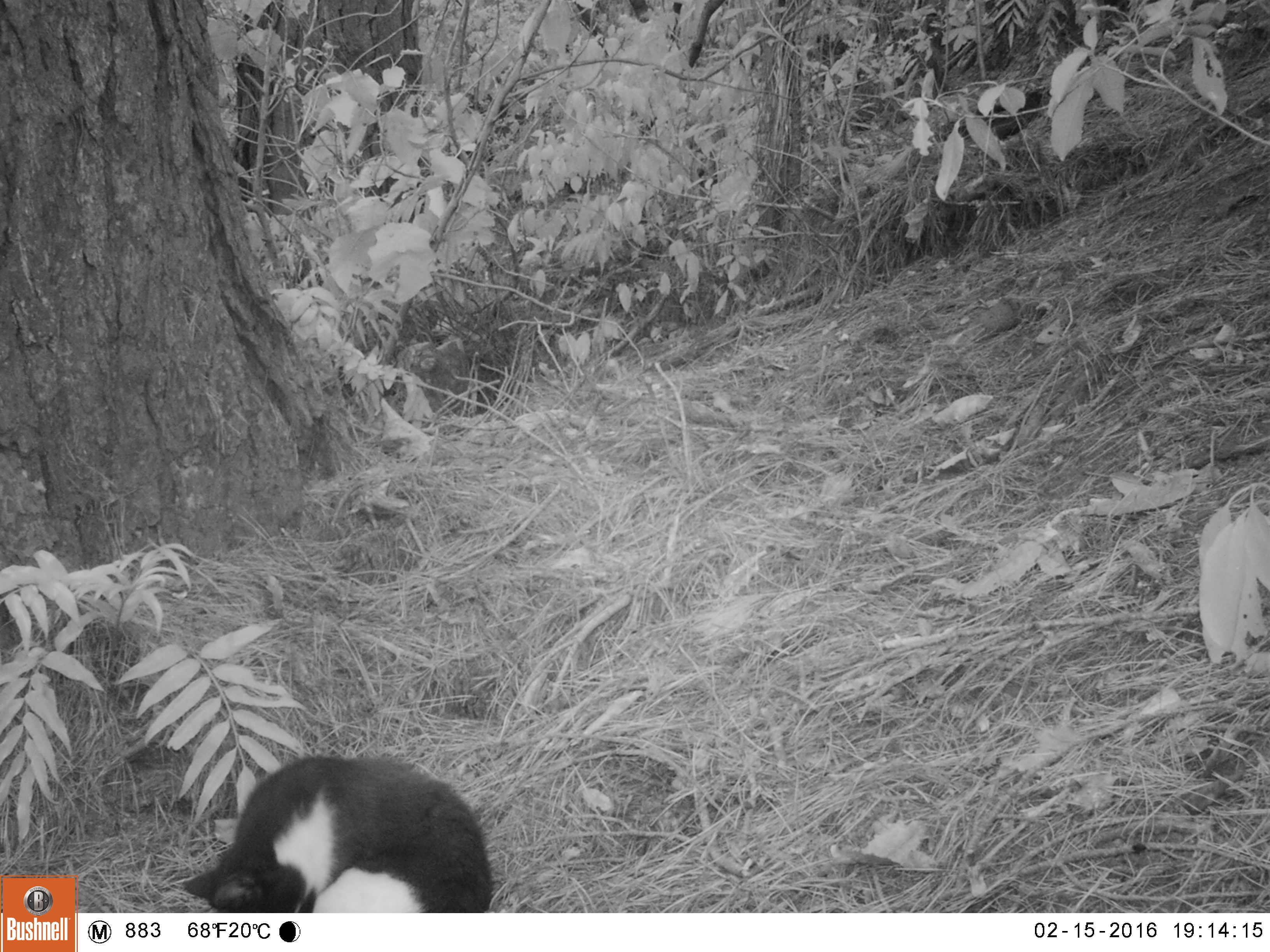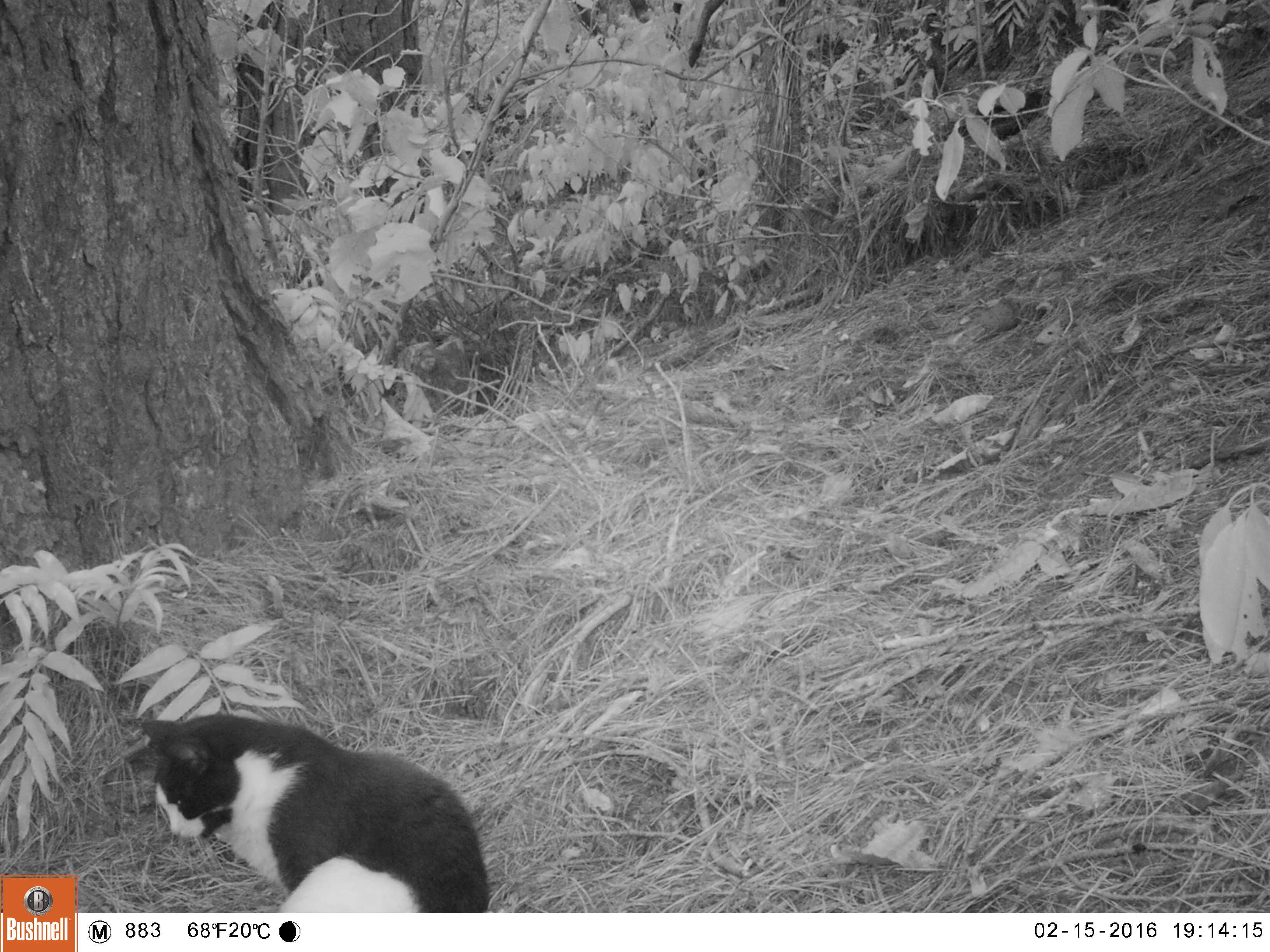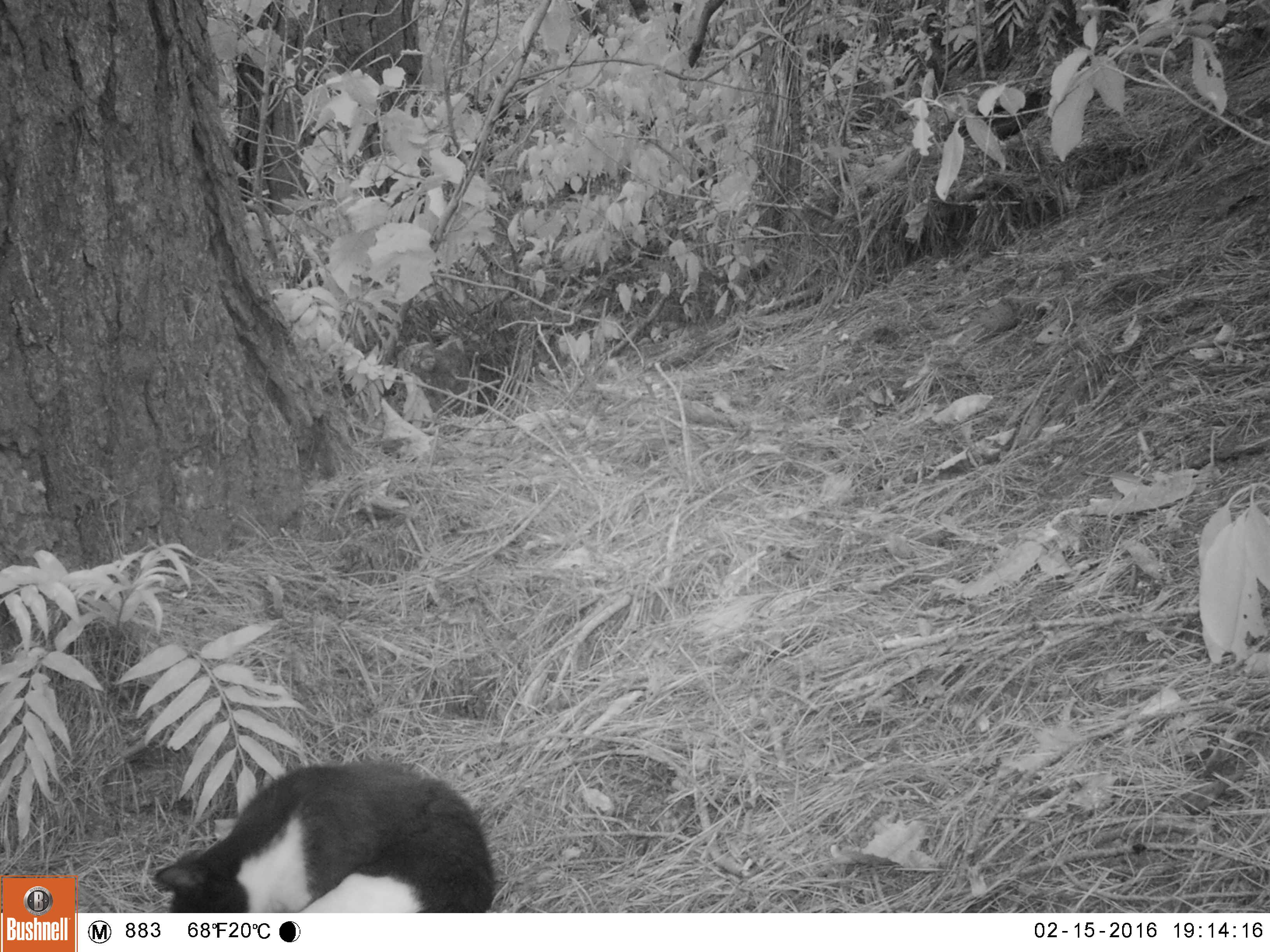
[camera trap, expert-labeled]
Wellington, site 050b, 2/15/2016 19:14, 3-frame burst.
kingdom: Animalia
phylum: Chordata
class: Mammalia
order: Carnivora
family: Felidae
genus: Felis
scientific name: Felis catus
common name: cat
Cat (Felis catus).